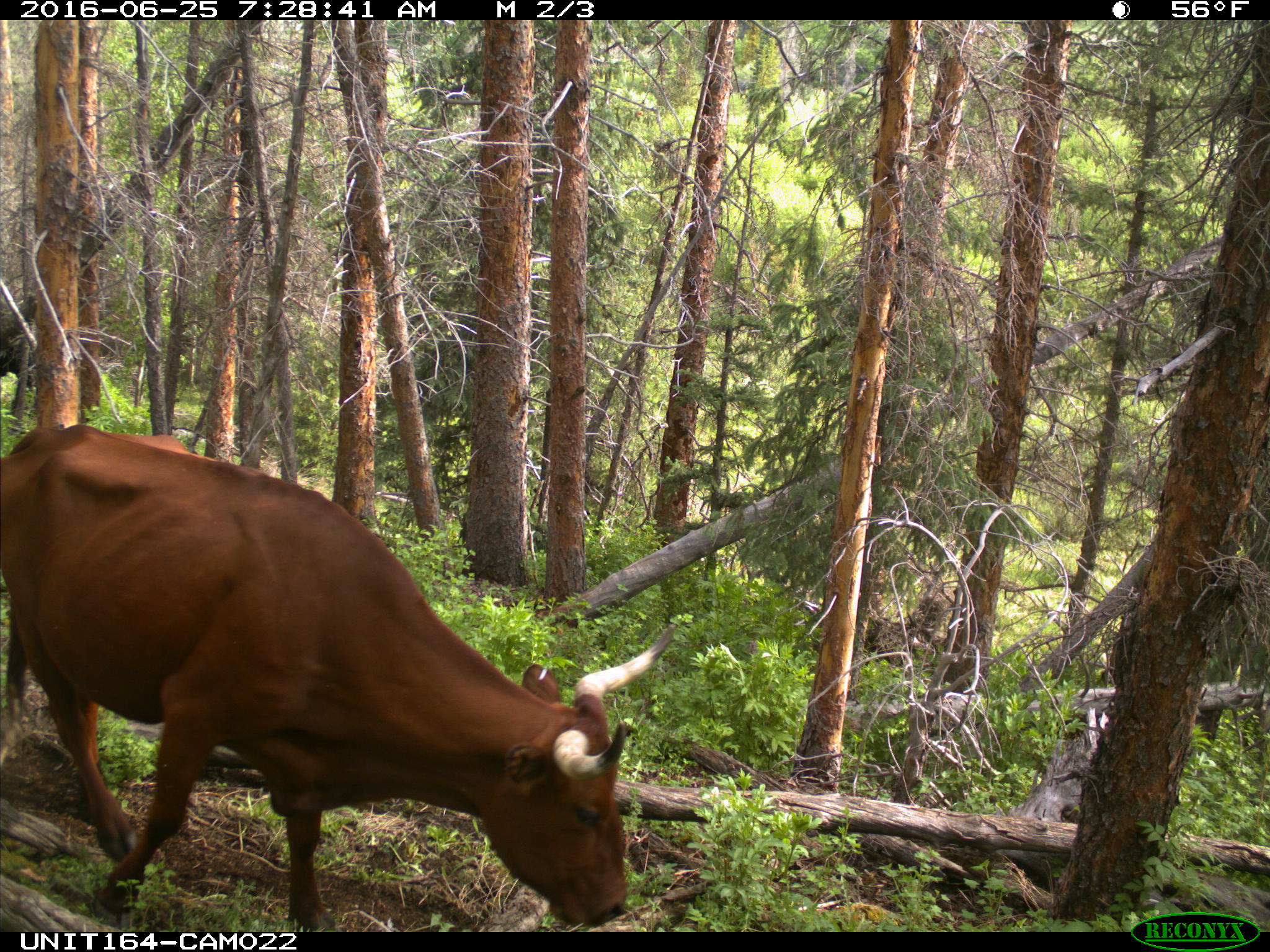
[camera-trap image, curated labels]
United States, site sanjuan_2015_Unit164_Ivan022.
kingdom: Animalia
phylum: Chordata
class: Mammalia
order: Artiodactyla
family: Bovidae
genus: Bos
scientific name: Bos taurus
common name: domestic cow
Bos taurus (domestic cow).